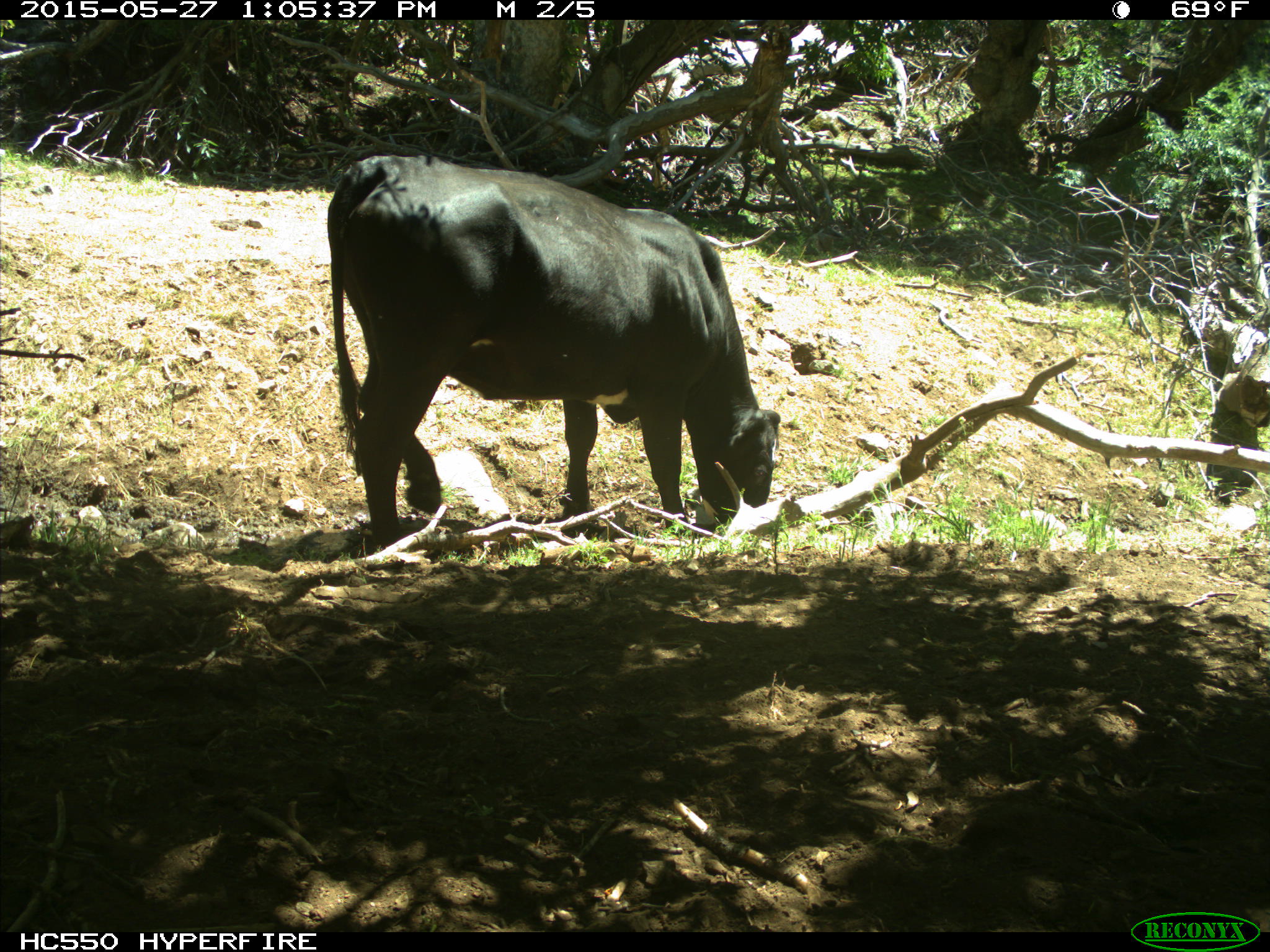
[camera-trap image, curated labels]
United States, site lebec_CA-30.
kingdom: Animalia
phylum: Chordata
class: Mammalia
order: Artiodactyla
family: Bovidae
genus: Bos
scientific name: Bos taurus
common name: domestic cow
Bos taurus (domestic cow).